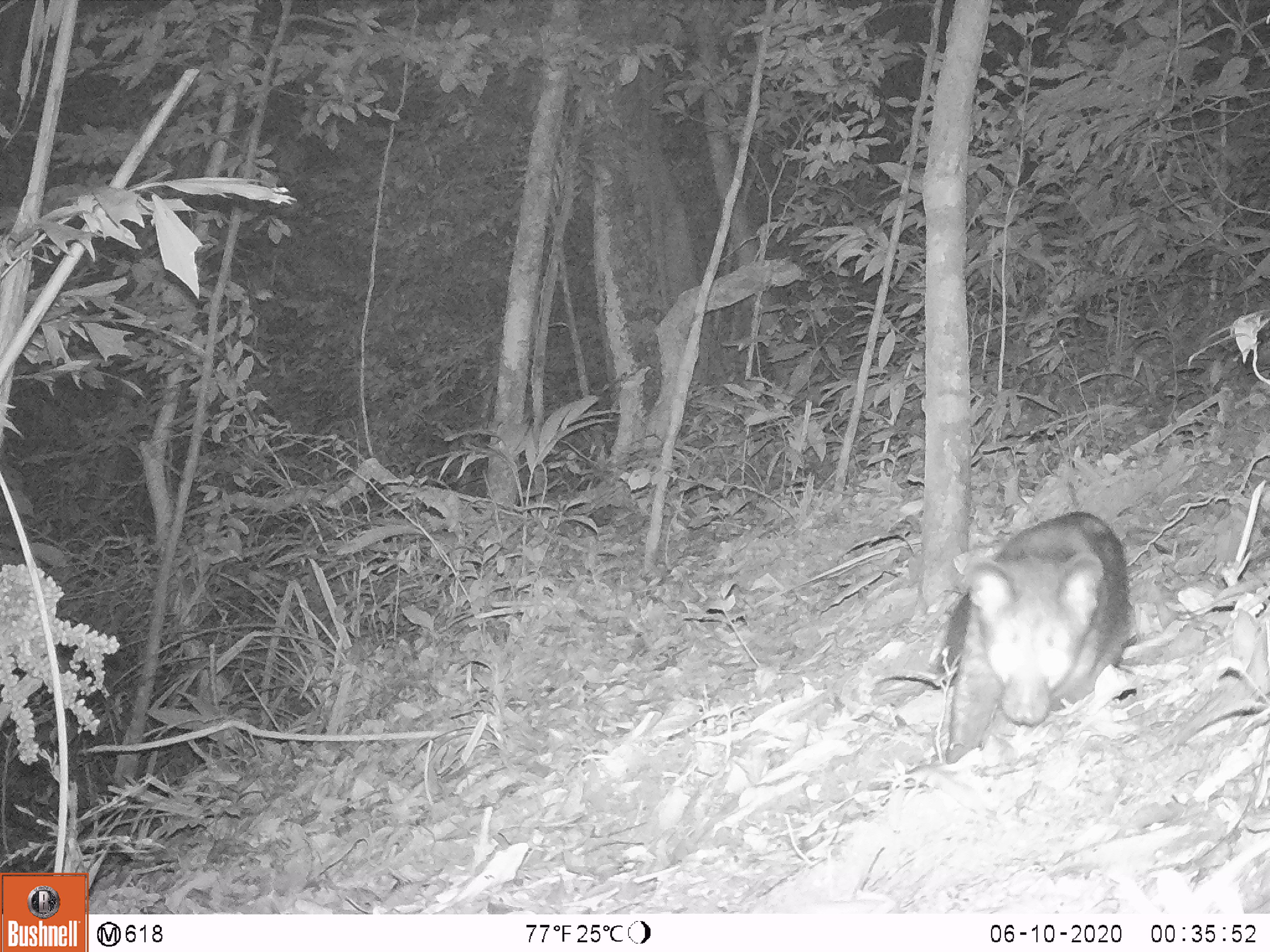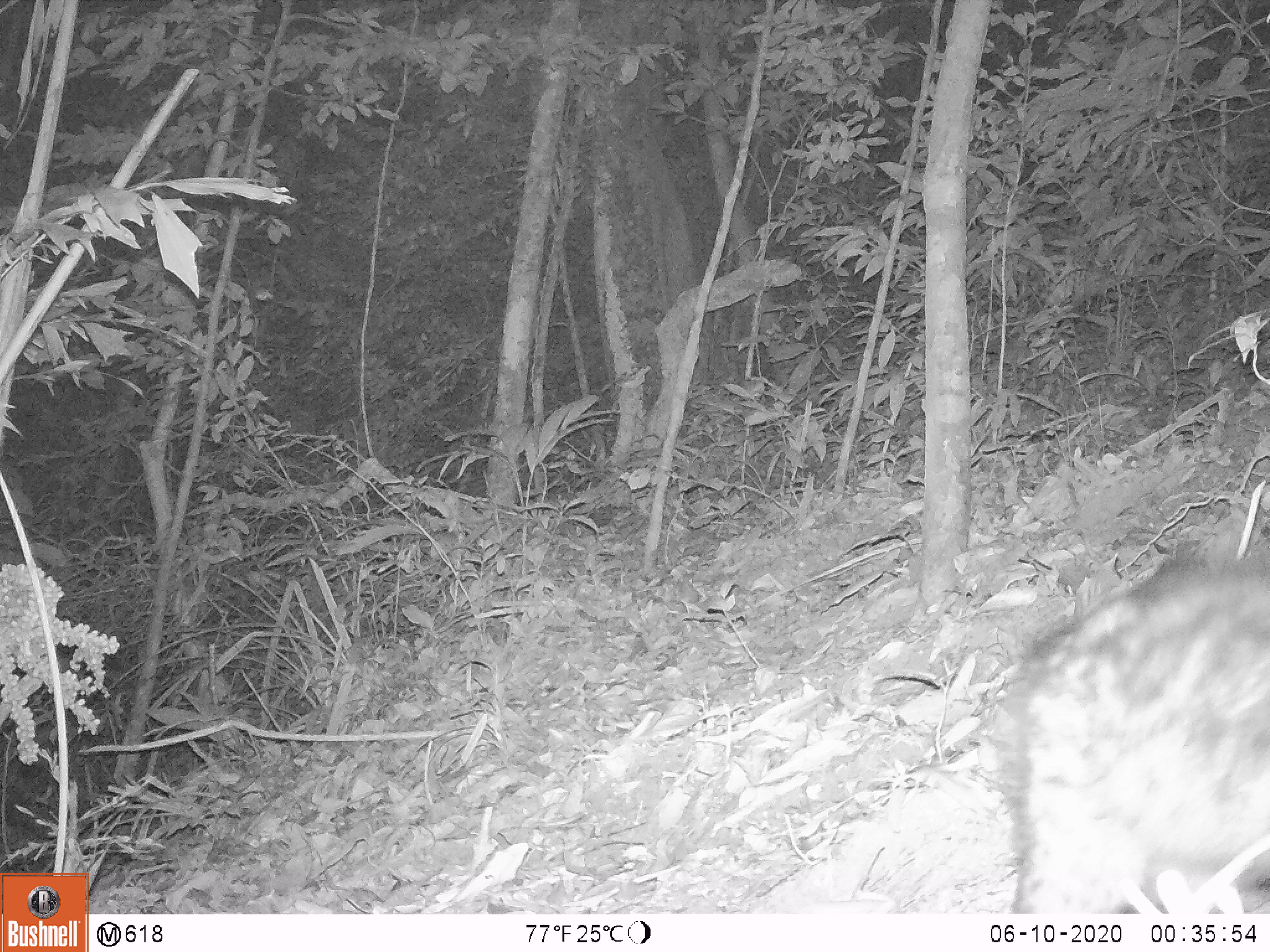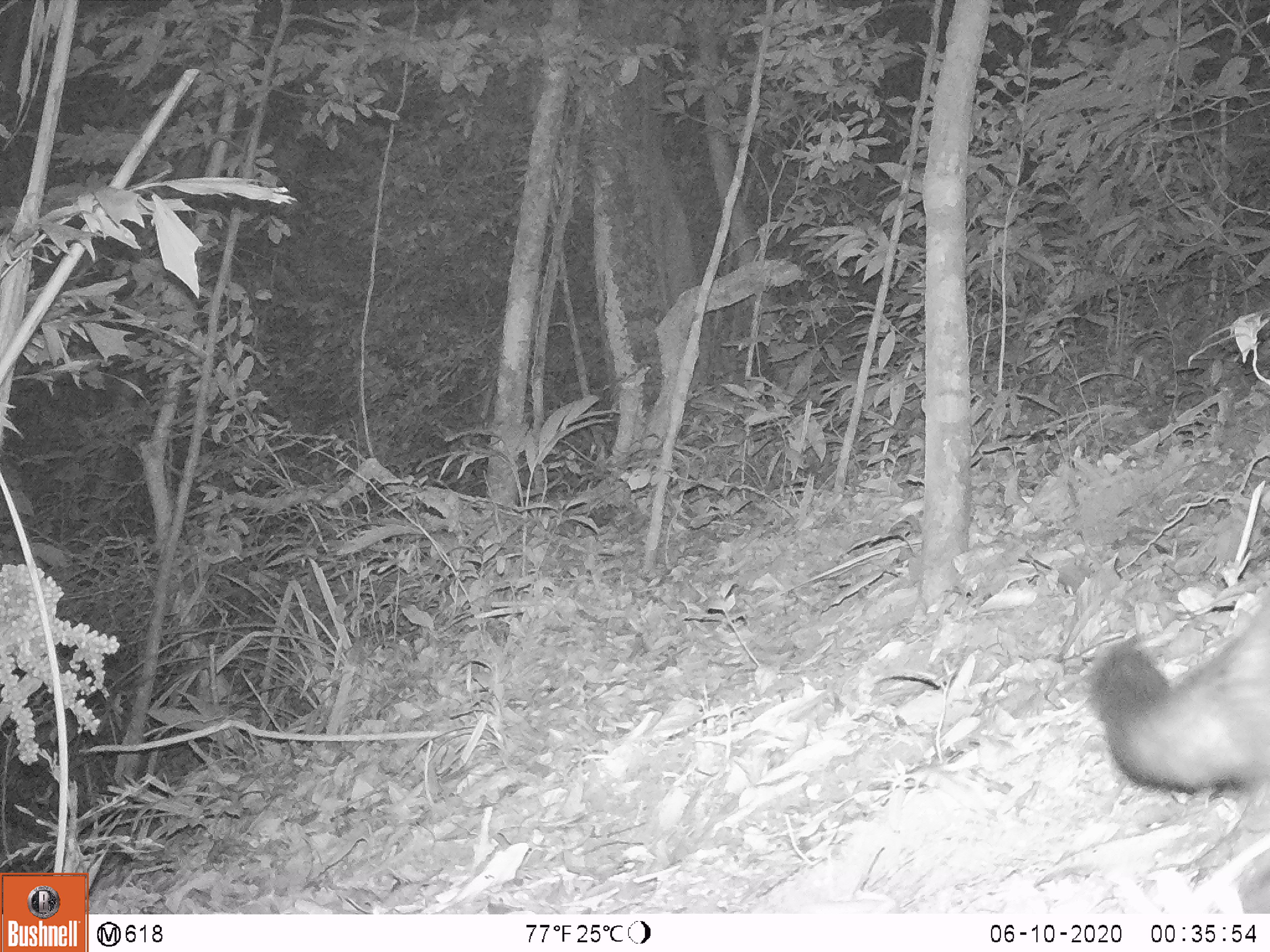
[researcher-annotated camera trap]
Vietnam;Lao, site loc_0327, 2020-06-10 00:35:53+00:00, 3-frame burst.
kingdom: Animalia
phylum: Chordata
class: Mammalia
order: Carnivora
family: Viverridae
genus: Paradoxurus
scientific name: Paradoxurus hermaphroditus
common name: common palm civet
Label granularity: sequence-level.